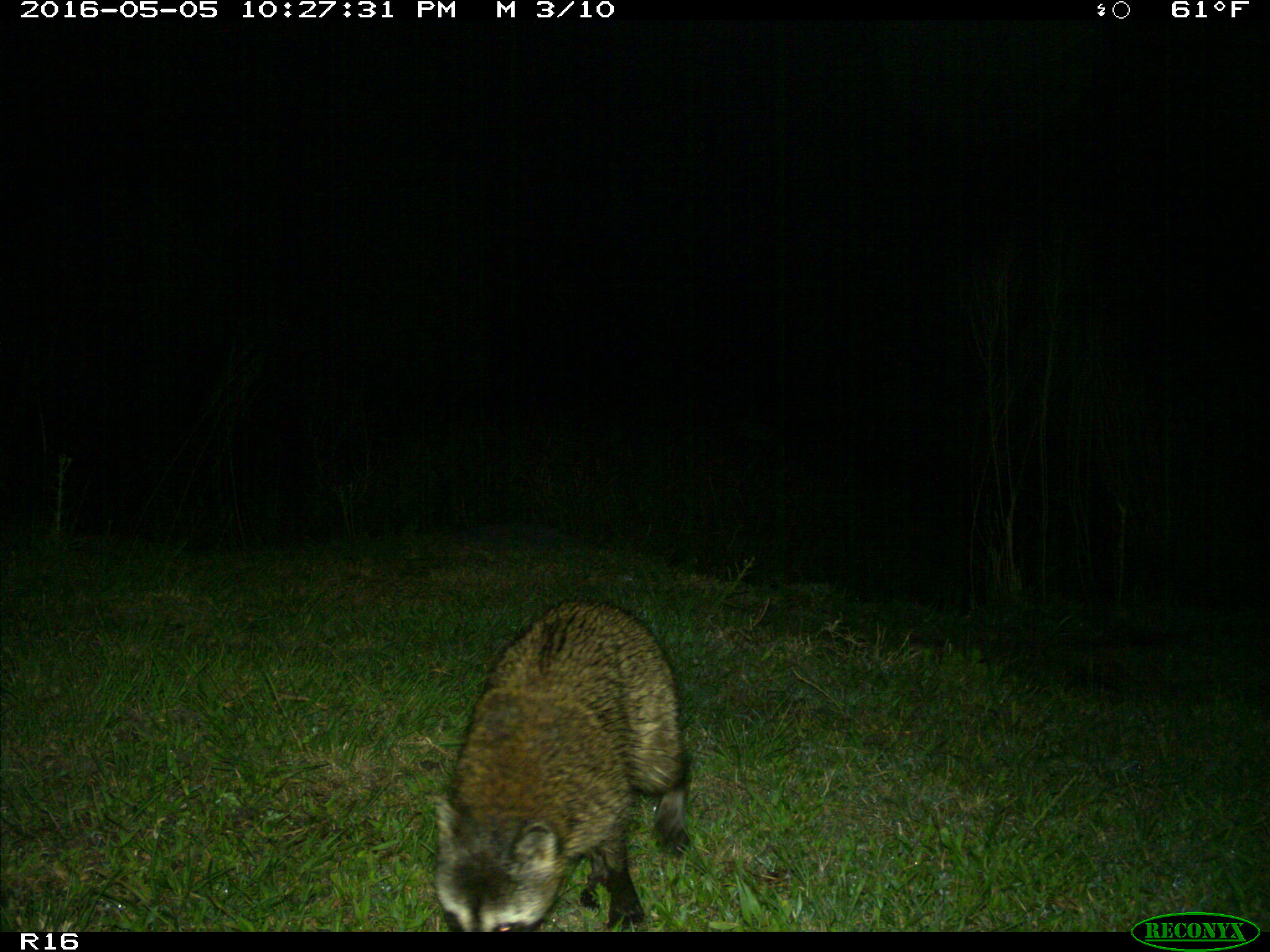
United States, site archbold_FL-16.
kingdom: Animalia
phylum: Chordata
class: Mammalia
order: Carnivora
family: Procyonidae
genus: Procyon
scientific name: Procyon lotor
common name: common raccoon